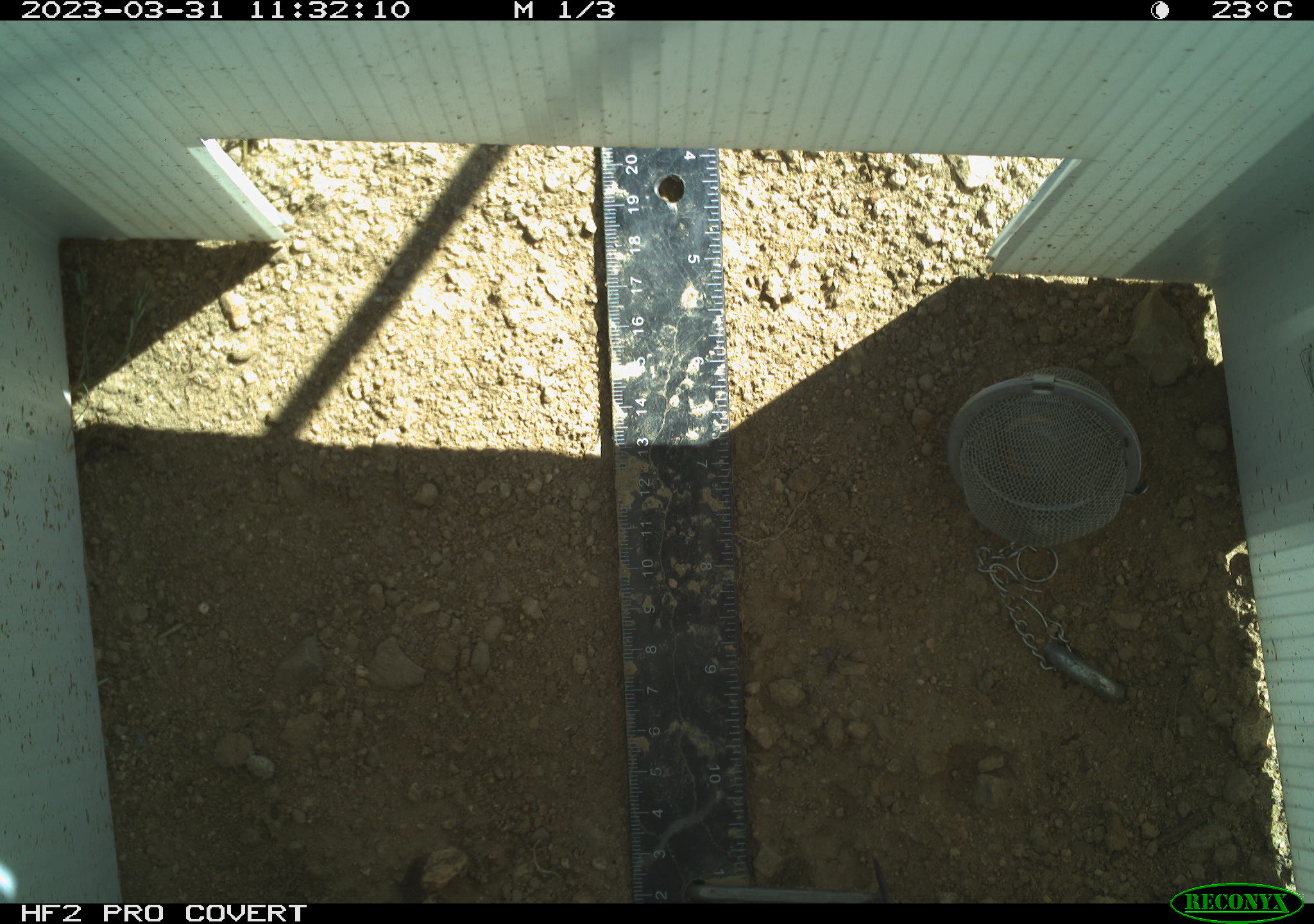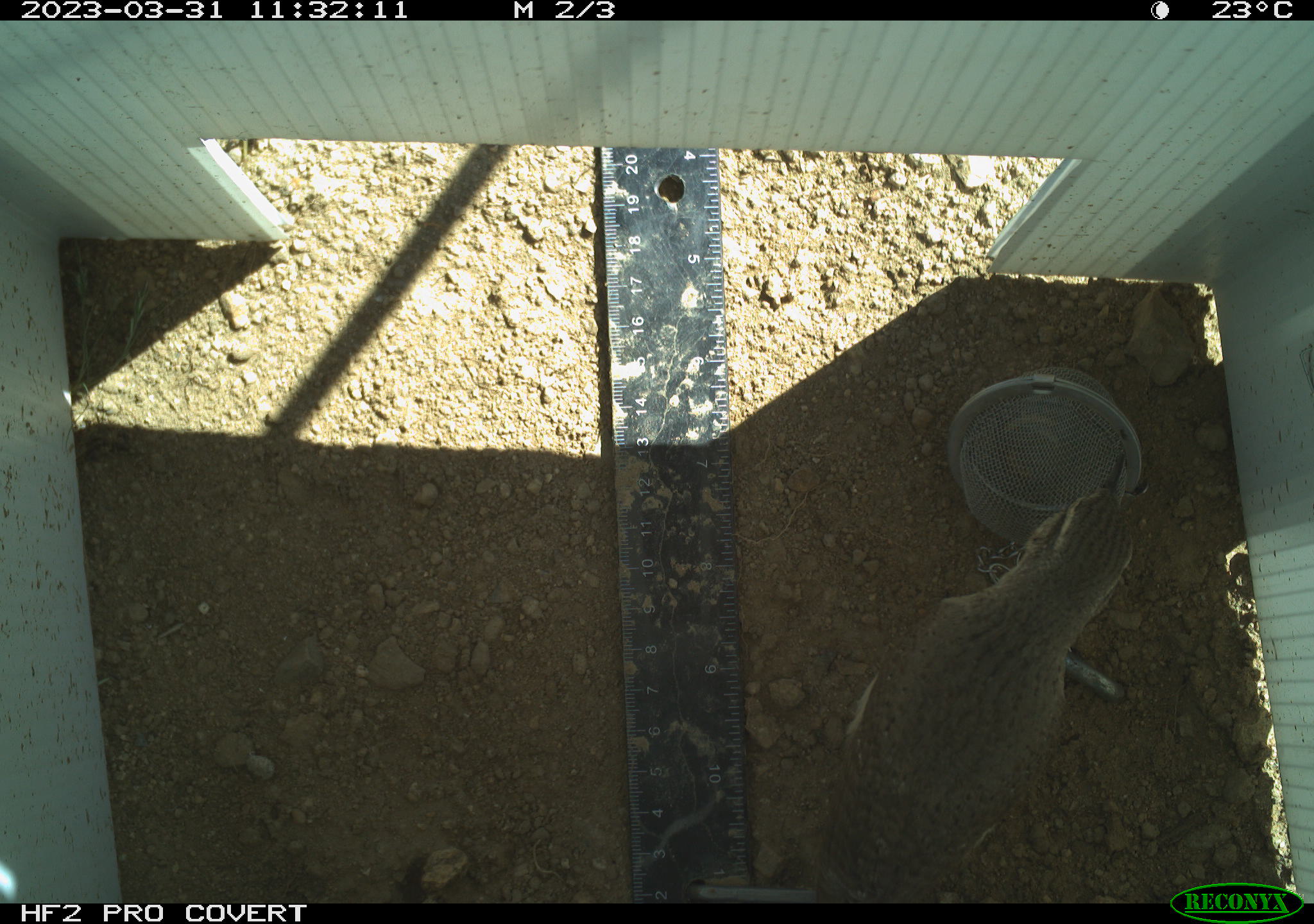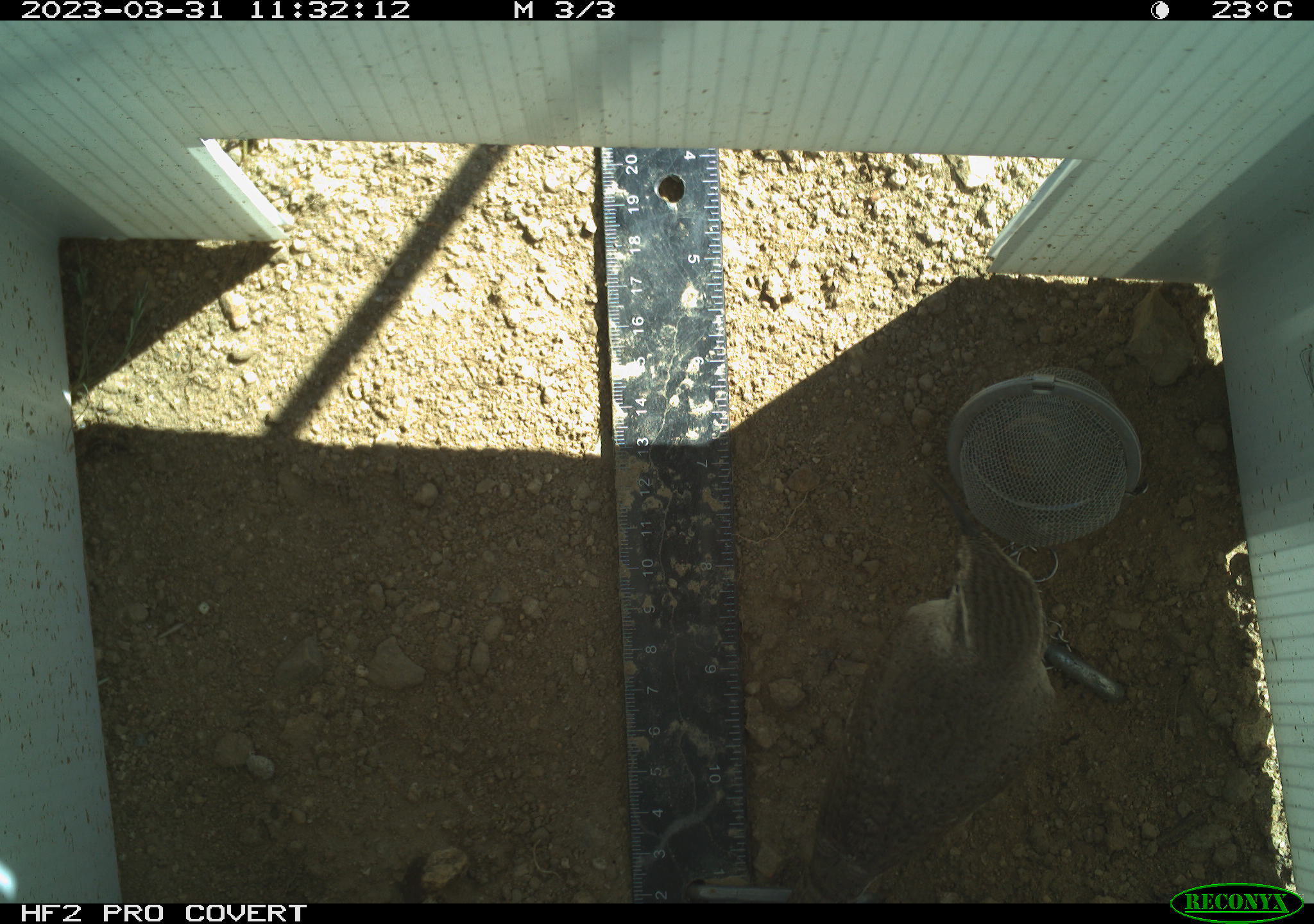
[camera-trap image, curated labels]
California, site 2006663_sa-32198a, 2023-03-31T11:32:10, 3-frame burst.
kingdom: Animalia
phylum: Chordata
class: Aves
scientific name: Aves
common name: bird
Bird (Aves).